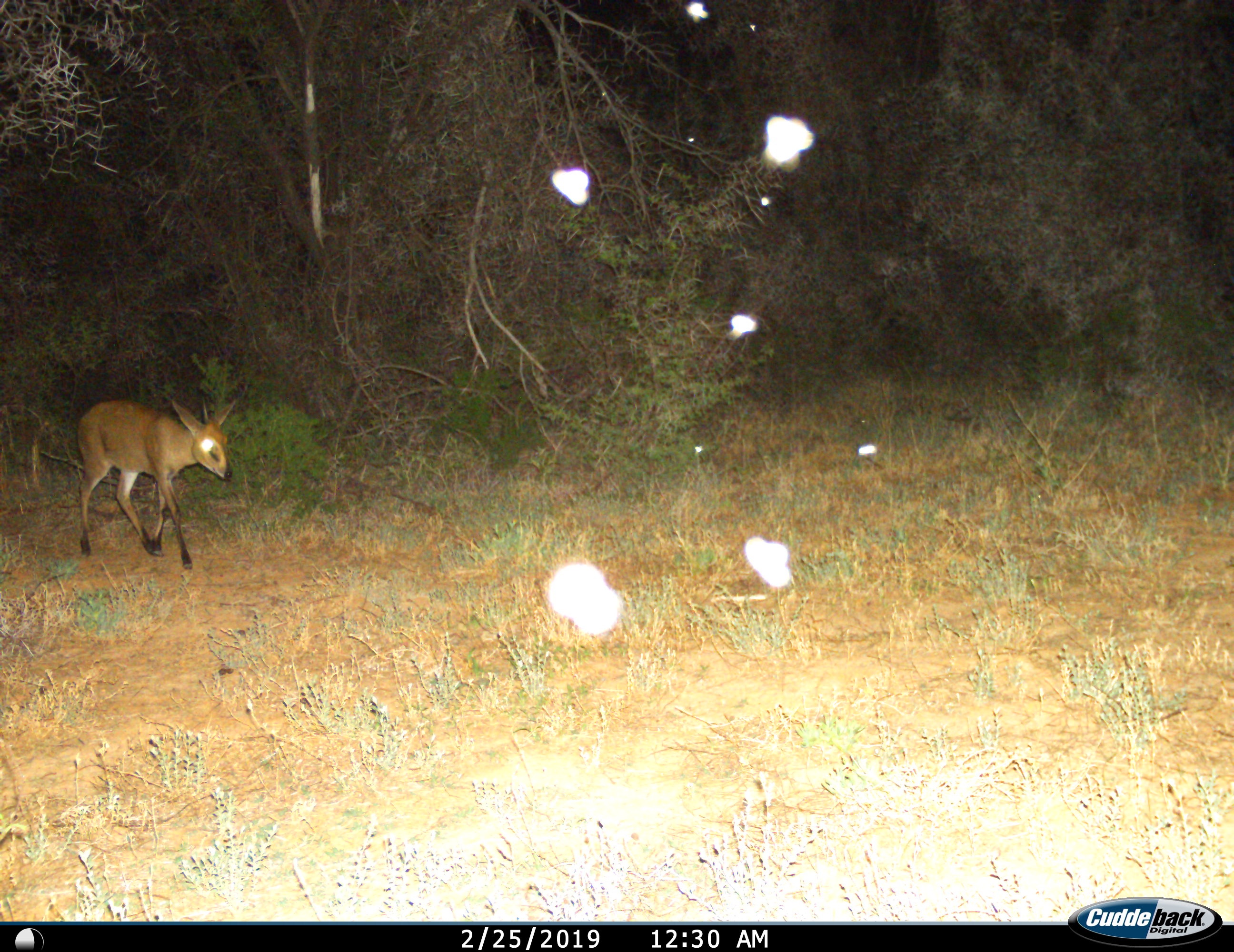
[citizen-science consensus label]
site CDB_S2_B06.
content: unidentified animal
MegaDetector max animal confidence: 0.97